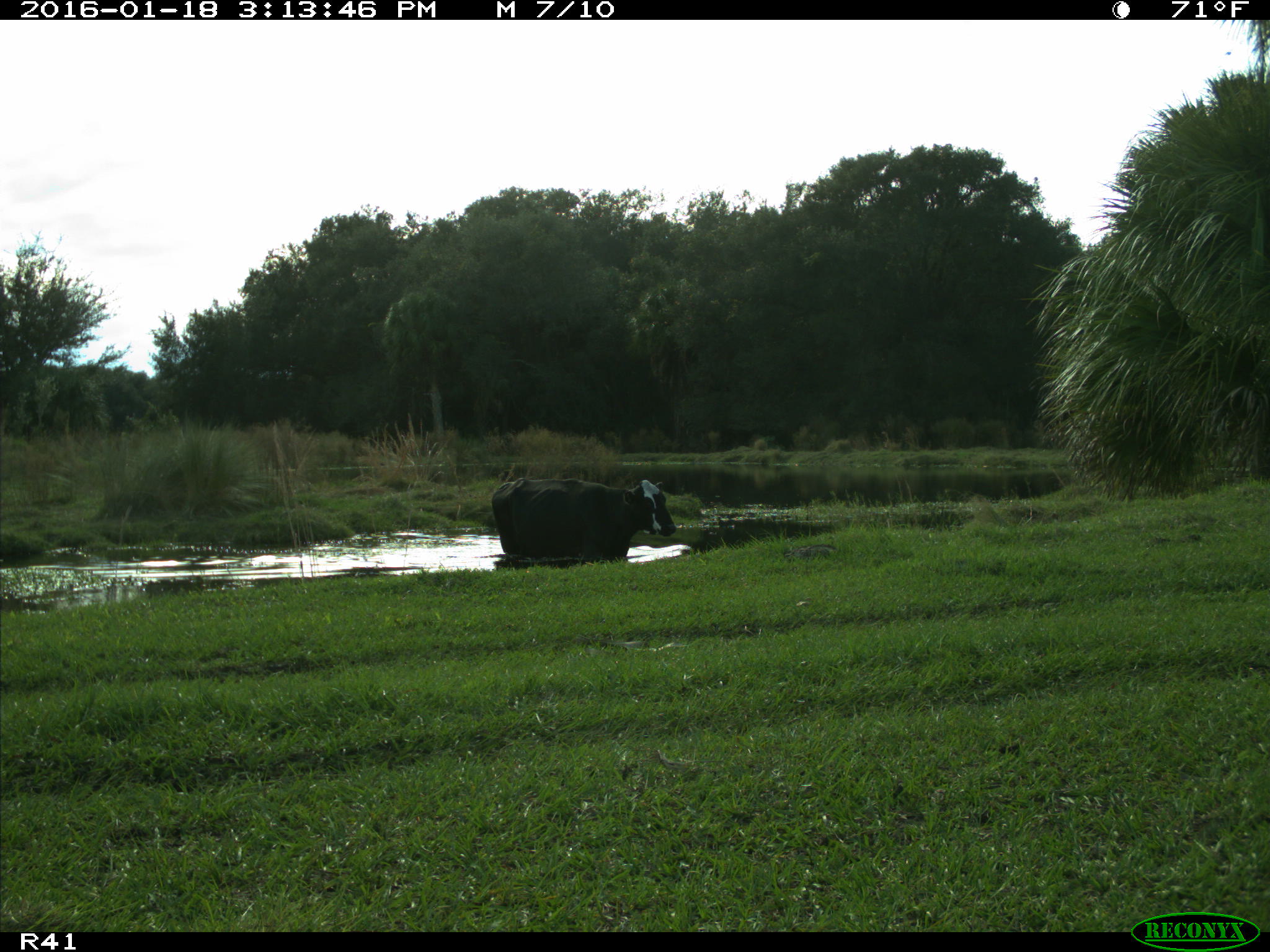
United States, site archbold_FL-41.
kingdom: Animalia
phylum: Chordata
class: Mammalia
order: Artiodactyla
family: Bovidae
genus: Bos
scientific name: Bos taurus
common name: domestic cow